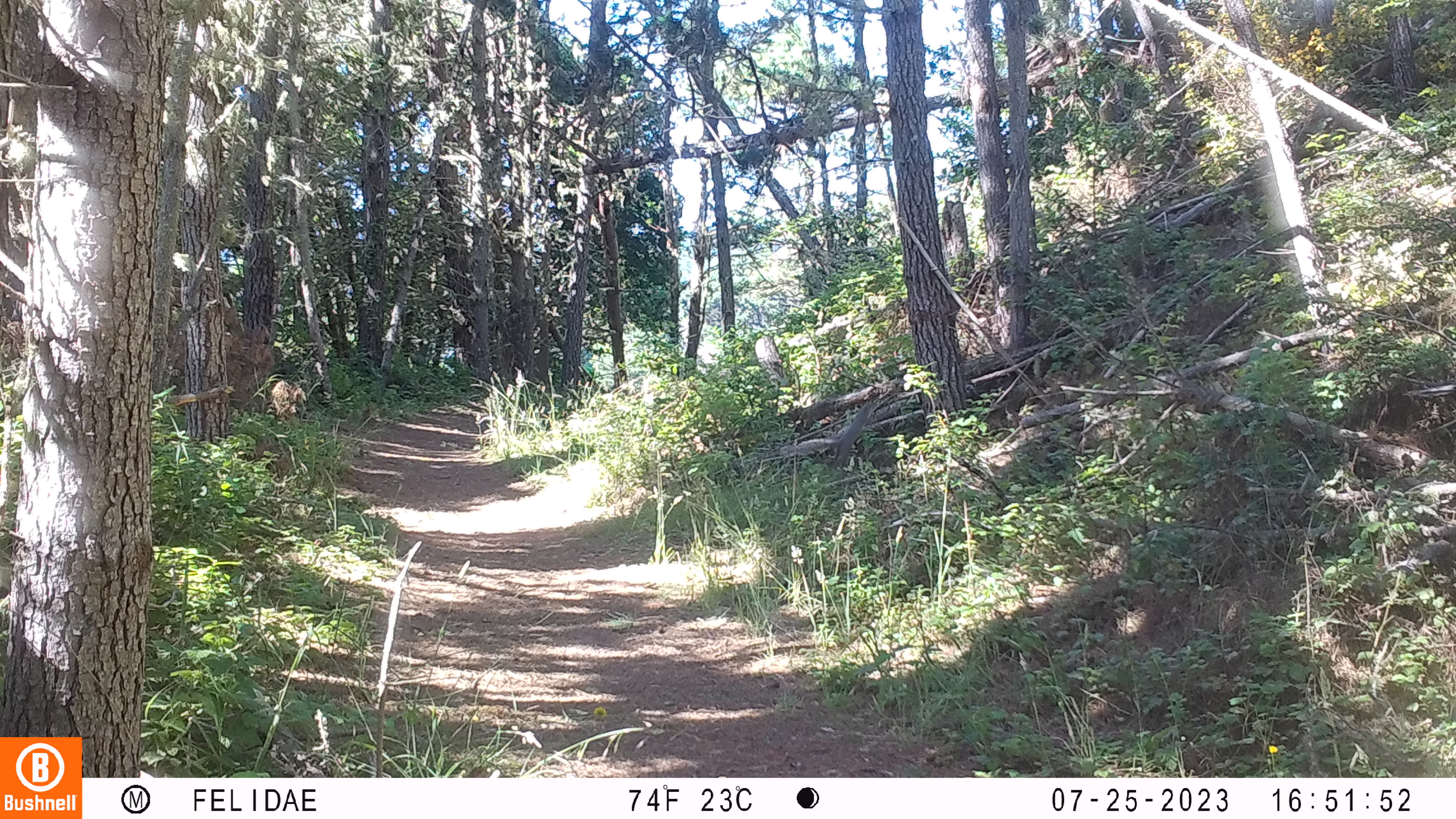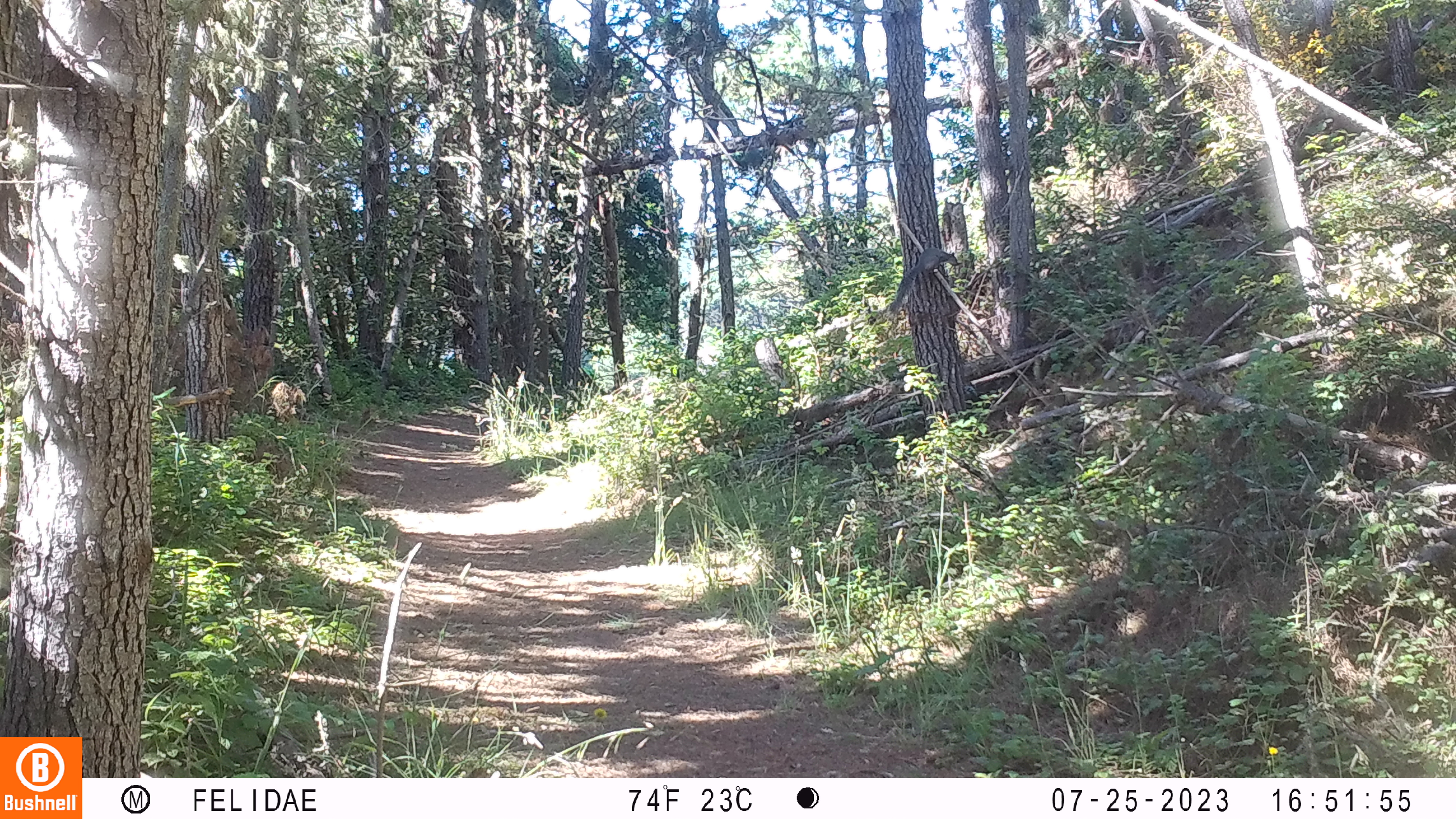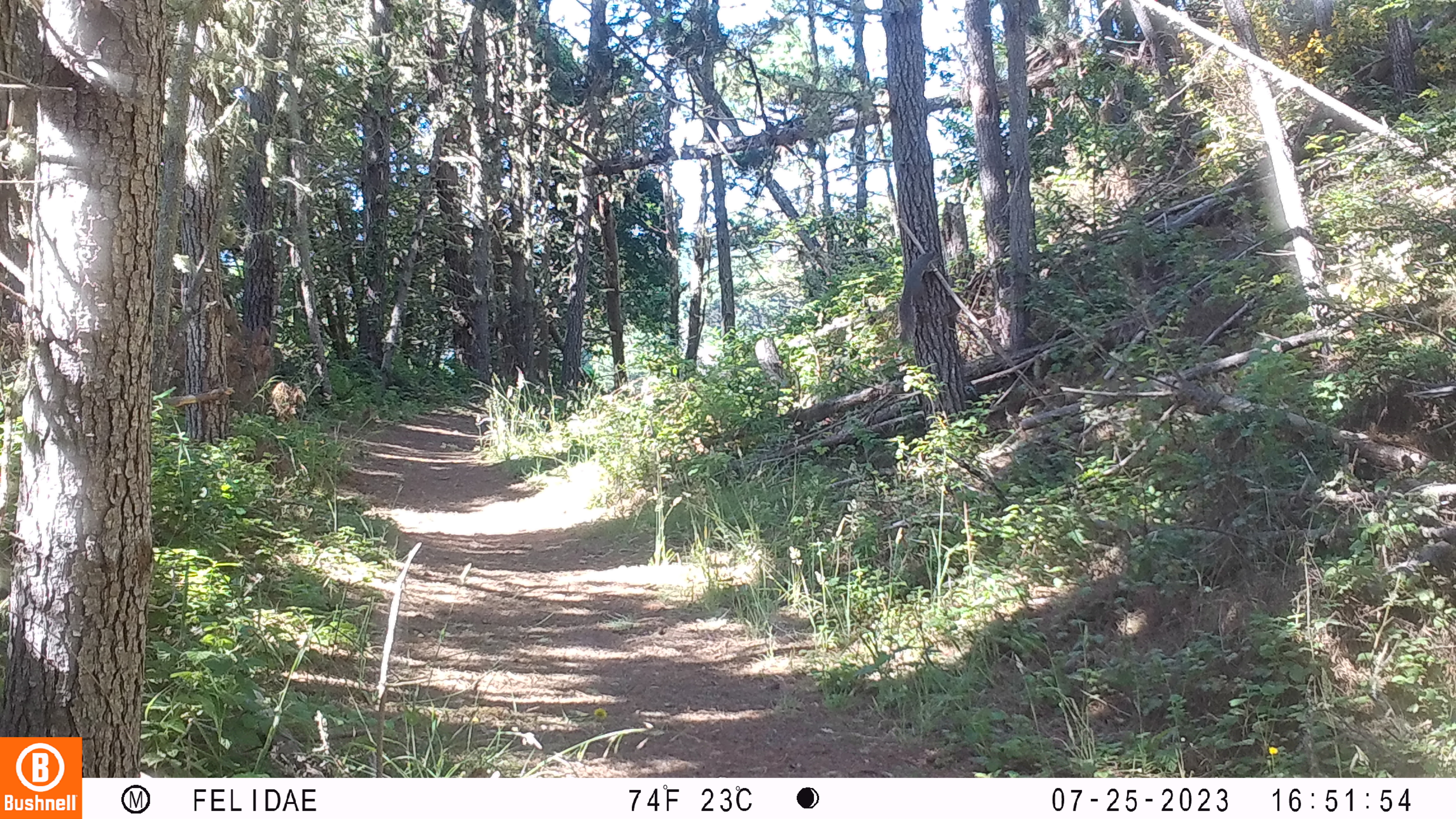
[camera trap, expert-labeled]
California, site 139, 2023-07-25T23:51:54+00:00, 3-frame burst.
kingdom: Animalia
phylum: Chordata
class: Mammalia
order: Rodentia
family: Sciuridae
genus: Sciurus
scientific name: Sciurus carolinensis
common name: eastern gray squirrel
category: eastern grey squirrel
Eastern grey squirrel (eastern gray squirrel) (Sciurus carolinensis).